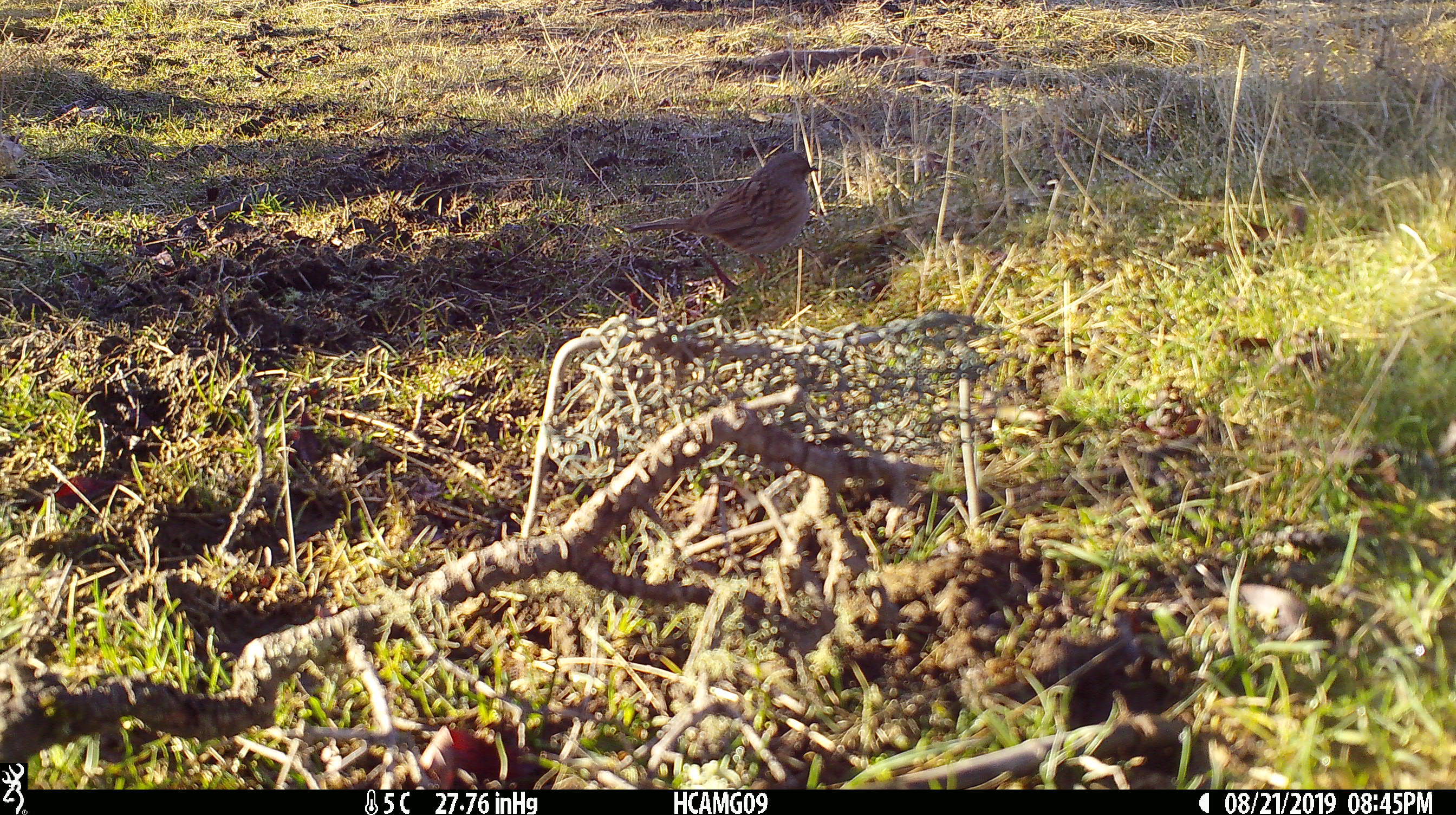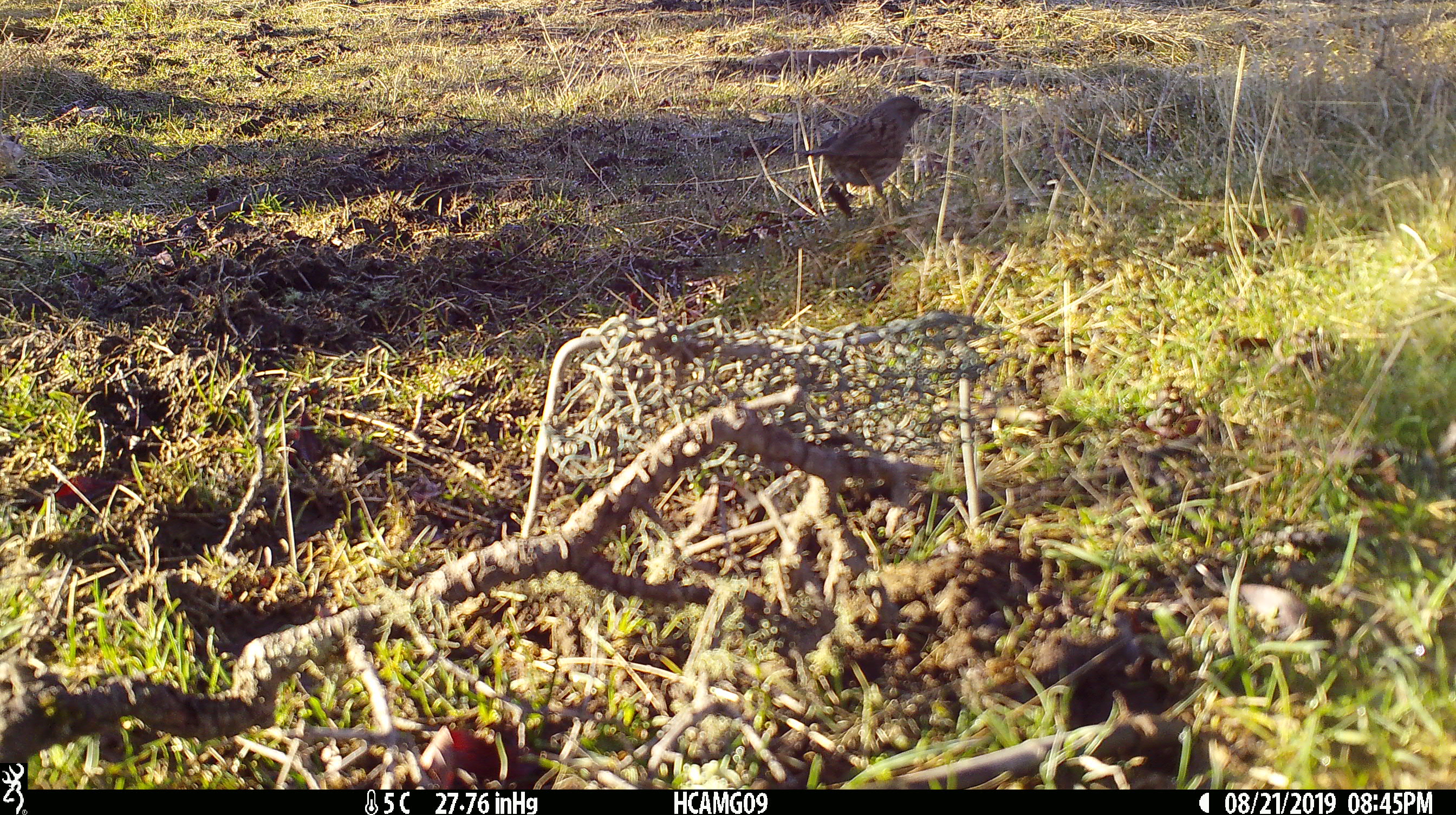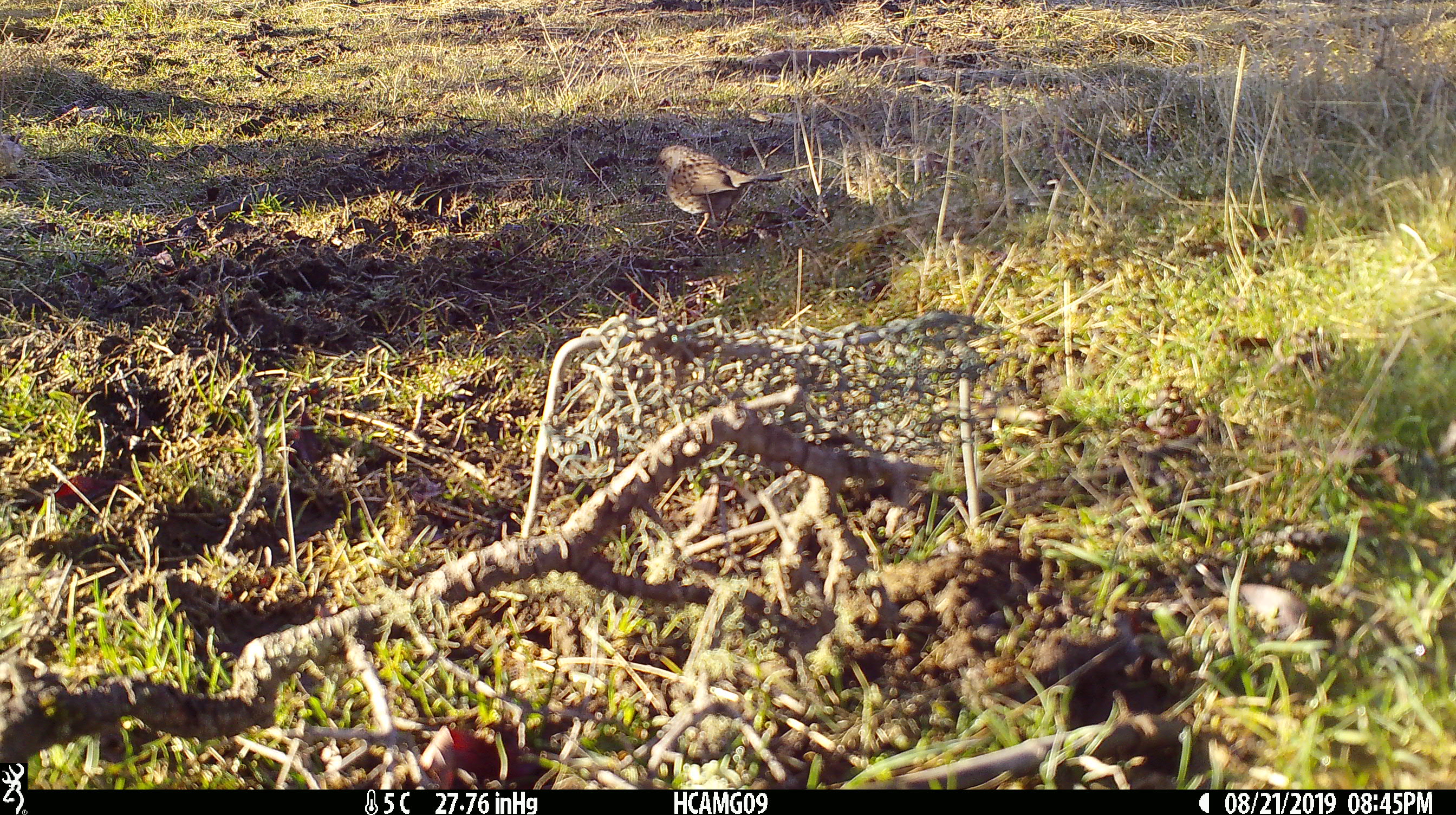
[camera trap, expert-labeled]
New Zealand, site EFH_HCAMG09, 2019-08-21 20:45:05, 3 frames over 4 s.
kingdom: Animalia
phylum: Chordata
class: Aves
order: Passeriformes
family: Prunellidae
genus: Prunella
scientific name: Prunella modularis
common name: dunnock